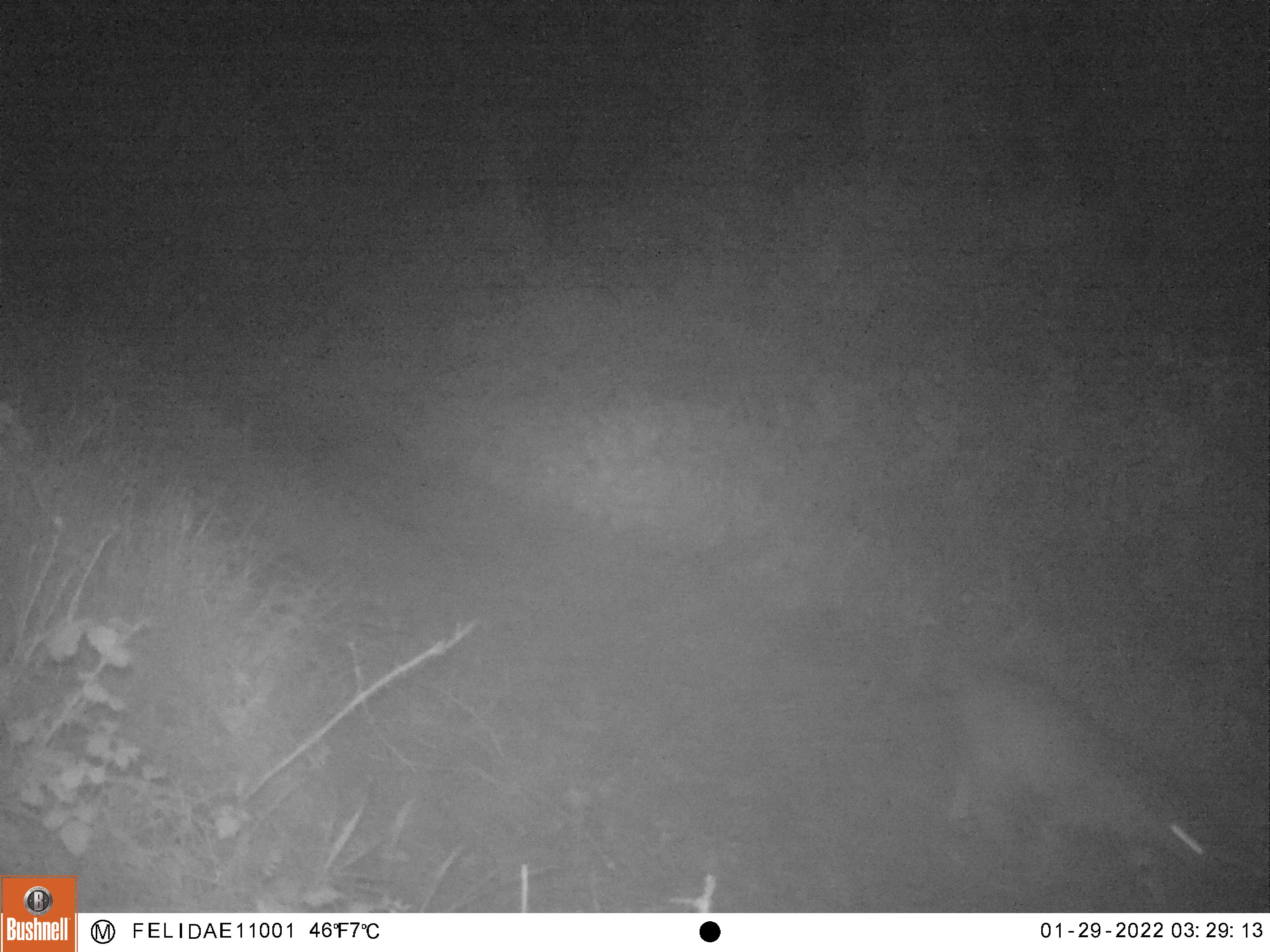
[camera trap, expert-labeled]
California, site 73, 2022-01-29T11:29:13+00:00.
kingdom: Animalia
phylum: Chordata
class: Mammalia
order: Carnivora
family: Felidae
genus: Lynx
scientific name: Lynx rufus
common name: bobcat